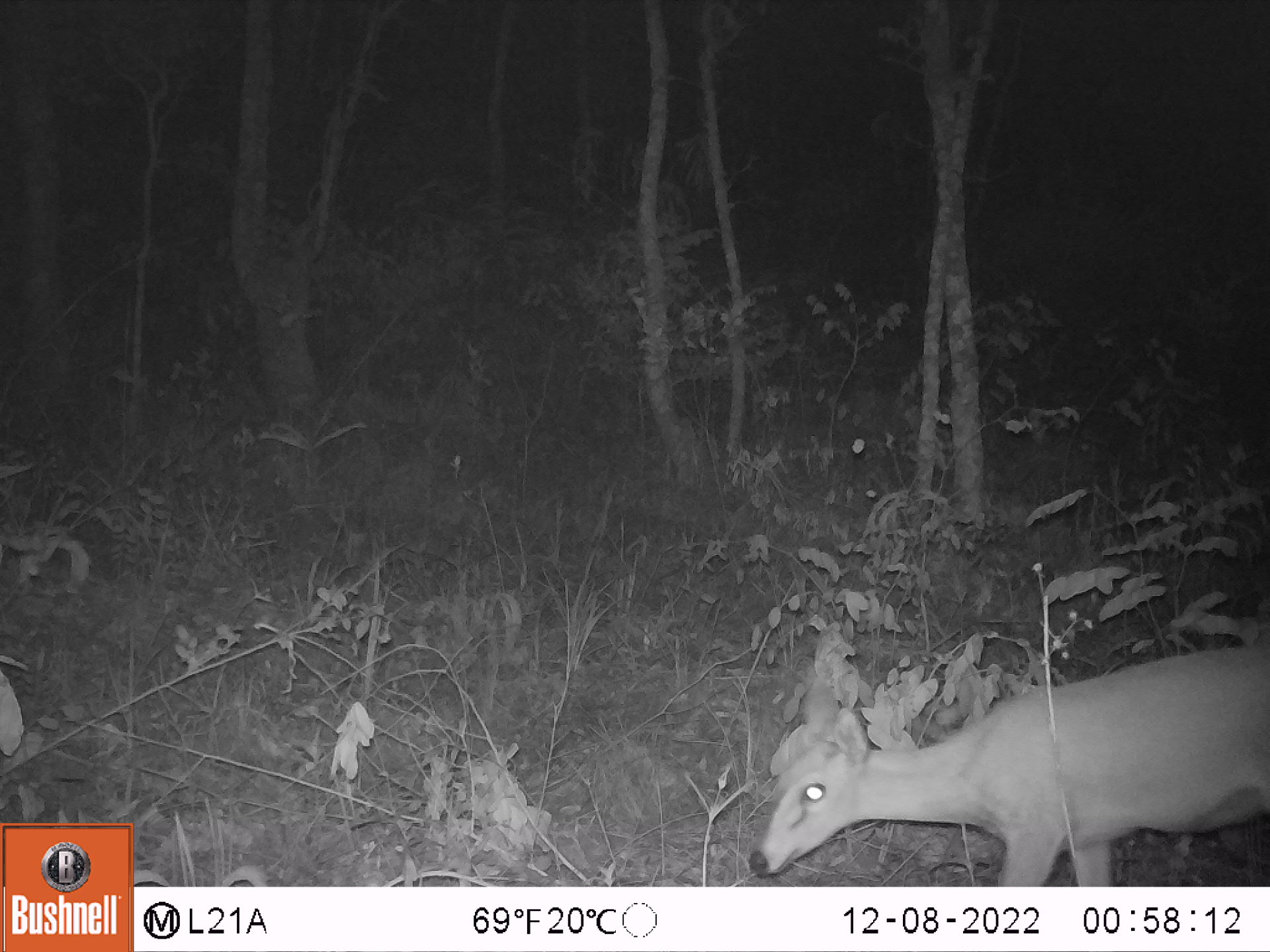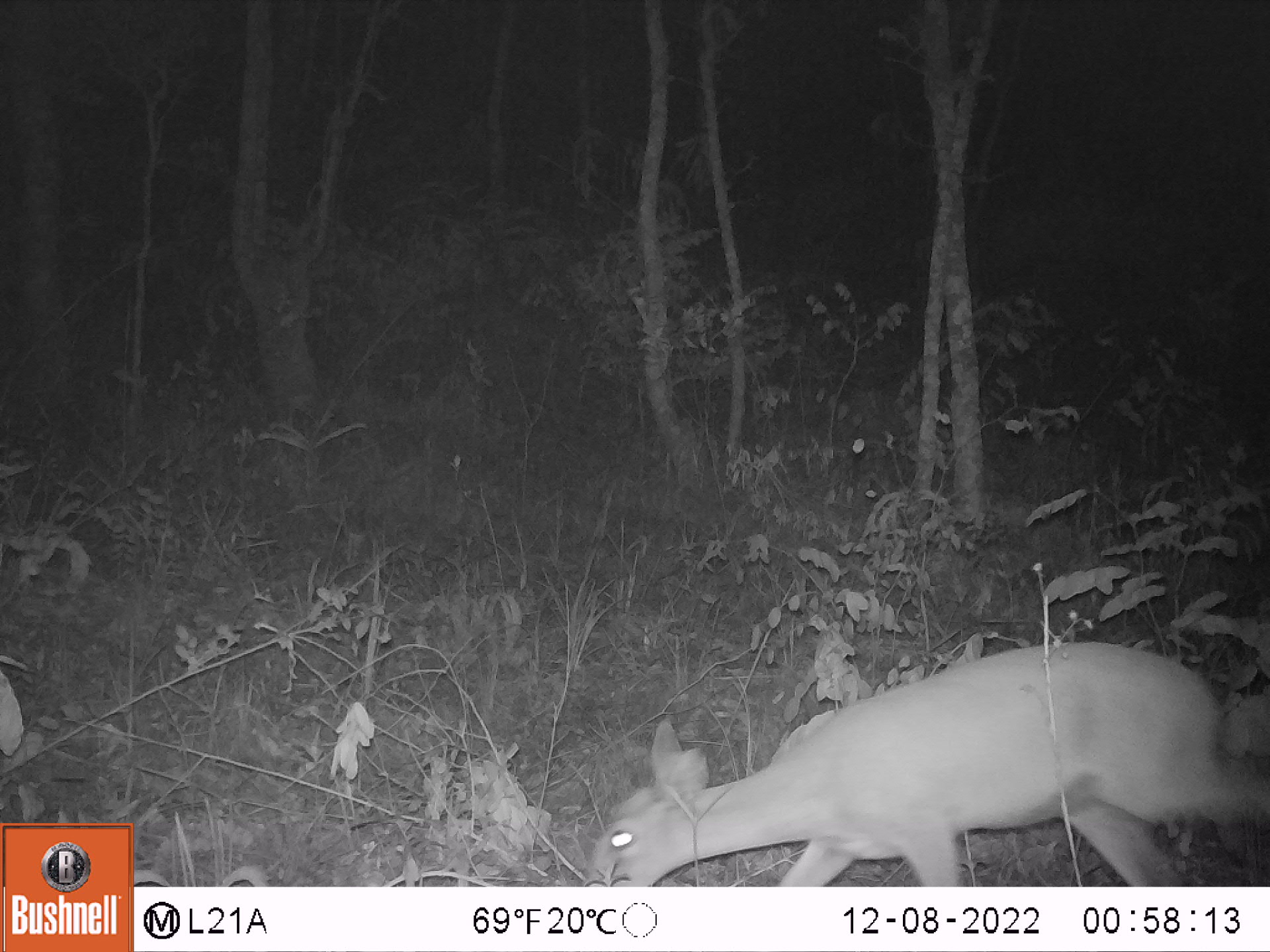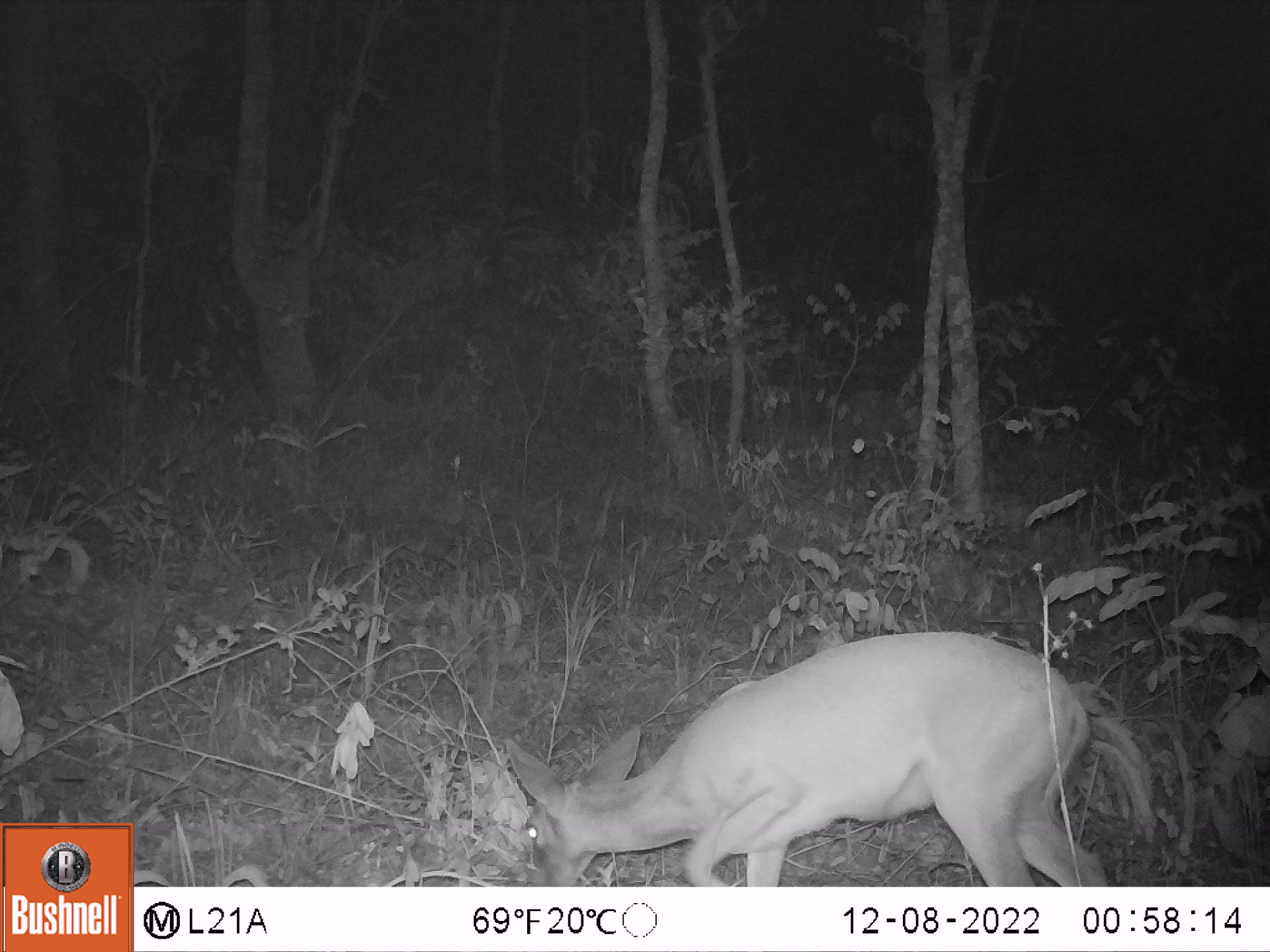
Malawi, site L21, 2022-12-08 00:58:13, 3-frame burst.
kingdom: Animalia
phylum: Chordata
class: Mammalia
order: Artiodactyla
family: Bovidae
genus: Sylvicapra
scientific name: Sylvicapra grimmia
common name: common duiker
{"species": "common duiker (Sylvicapra grimmia)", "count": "1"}